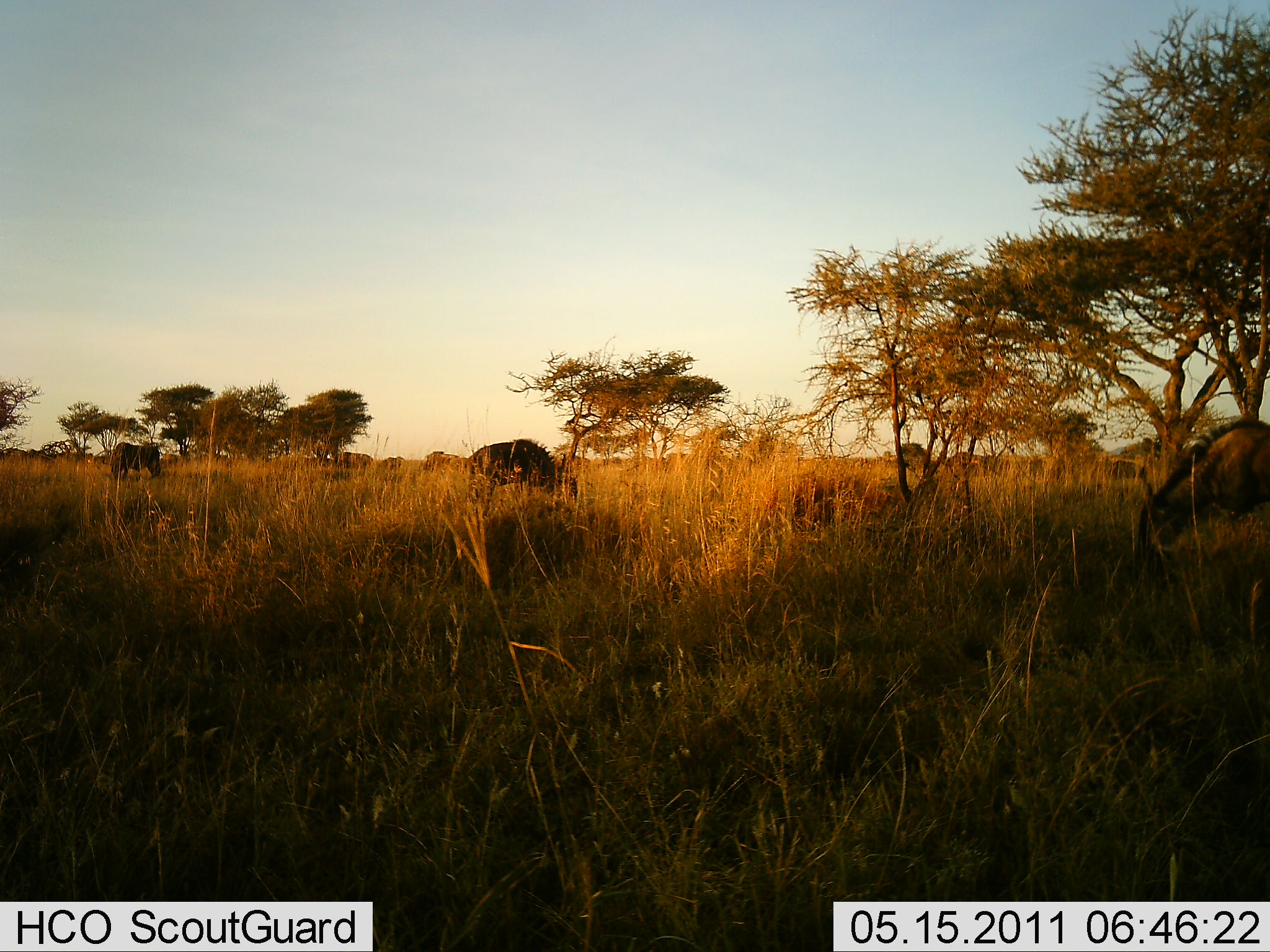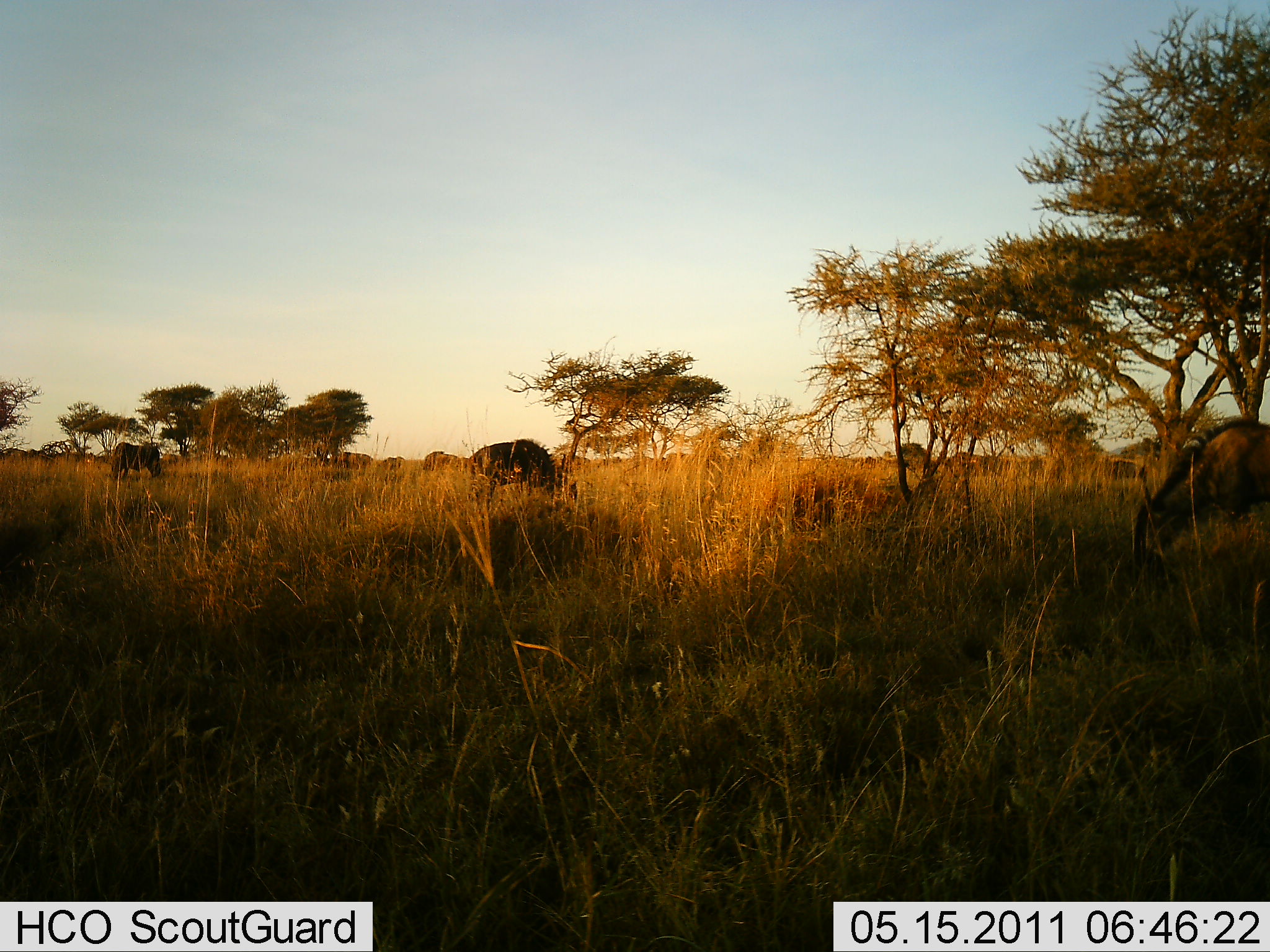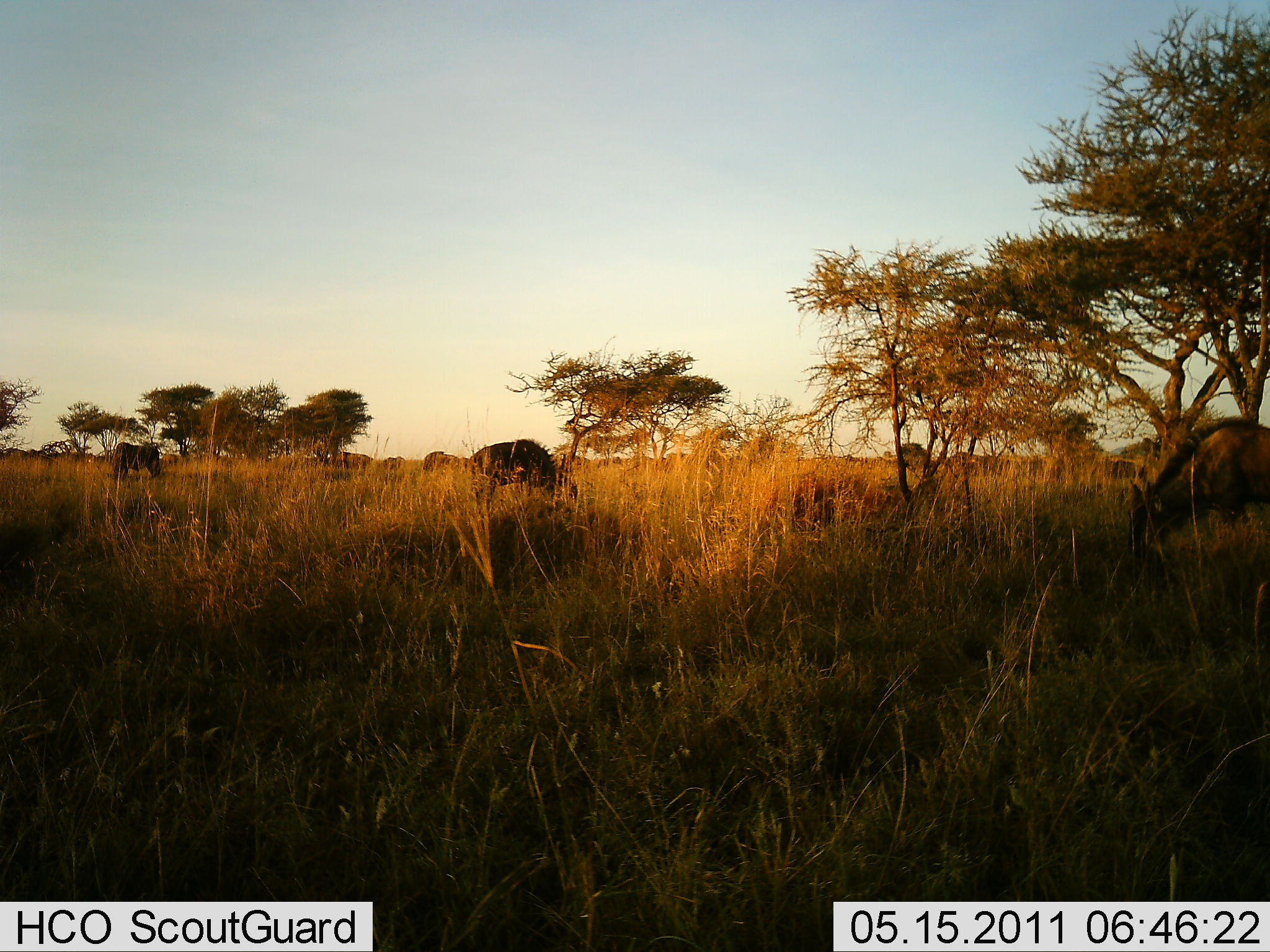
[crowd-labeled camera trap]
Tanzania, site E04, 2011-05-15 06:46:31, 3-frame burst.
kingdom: Animalia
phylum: Chordata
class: Mammalia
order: Artiodactyla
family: Bovidae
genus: Connochaetes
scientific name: Connochaetes taurinus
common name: blue wildebeest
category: wildebeest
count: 4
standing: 23%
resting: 8%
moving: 15%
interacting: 0%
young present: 0%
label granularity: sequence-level